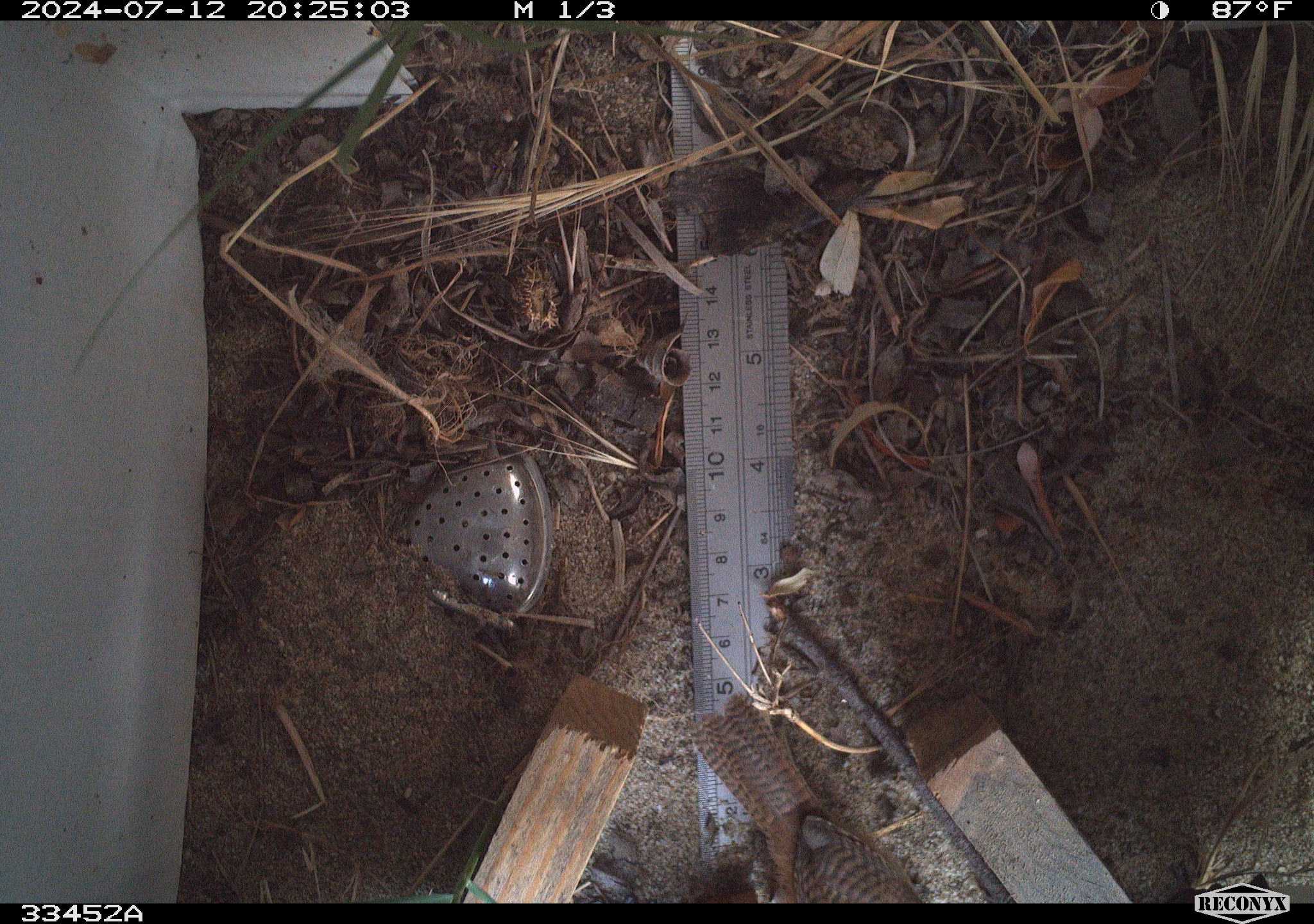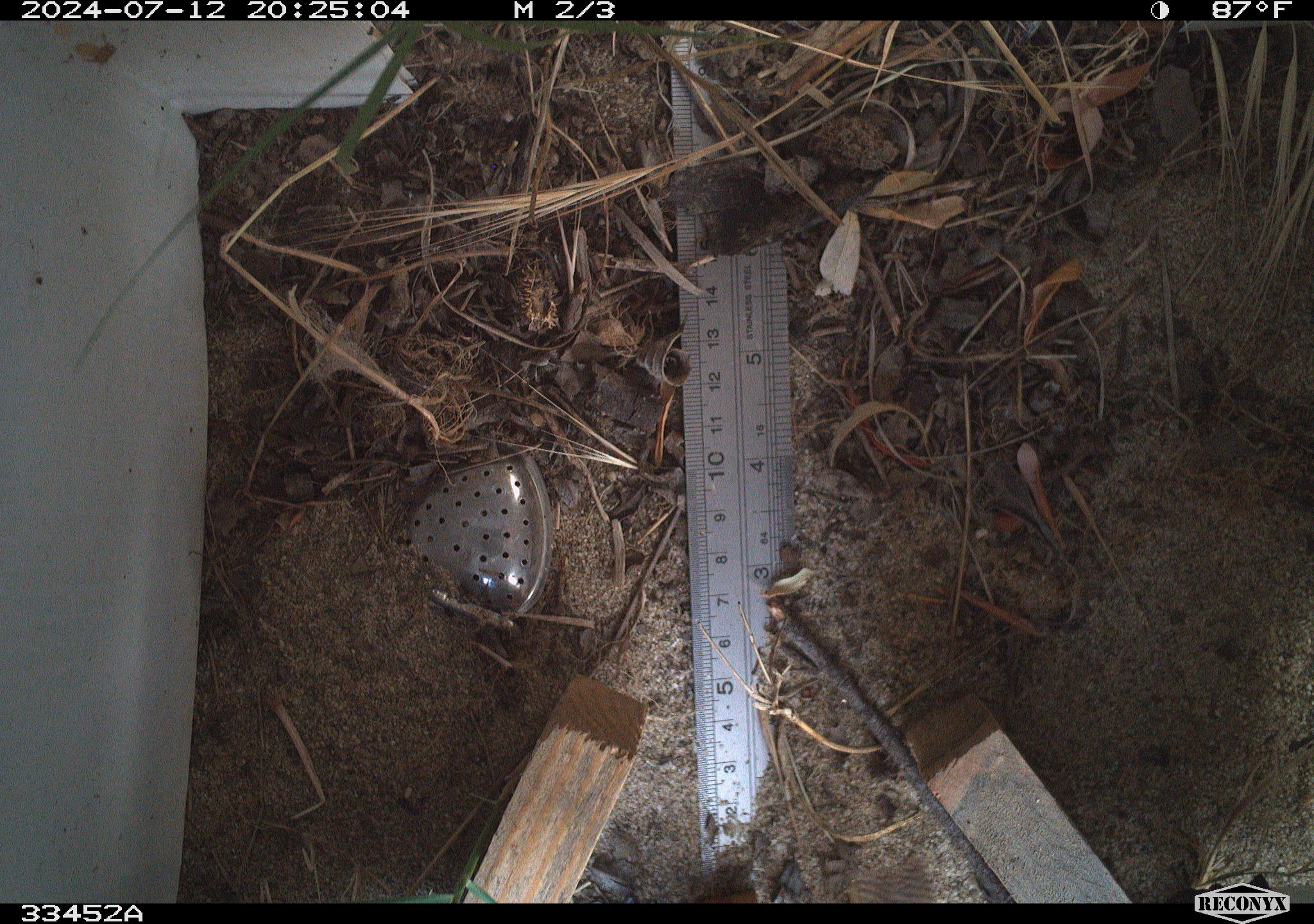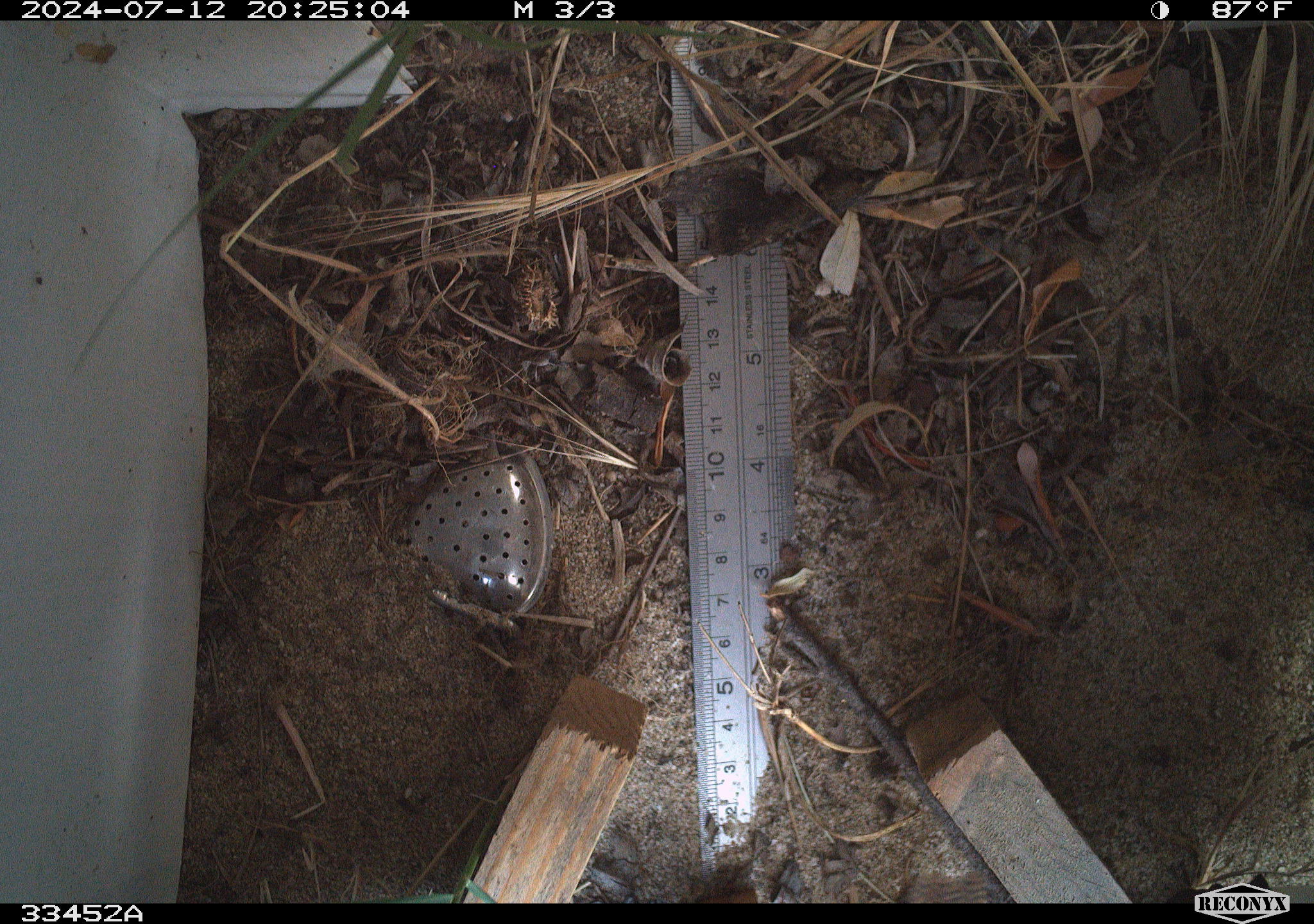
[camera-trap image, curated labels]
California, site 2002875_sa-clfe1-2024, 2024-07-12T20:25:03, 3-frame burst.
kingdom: Animalia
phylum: Chordata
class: Aves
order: Passeriformes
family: Troglodytidae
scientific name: Troglodytidae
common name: wren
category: troglodytidae family